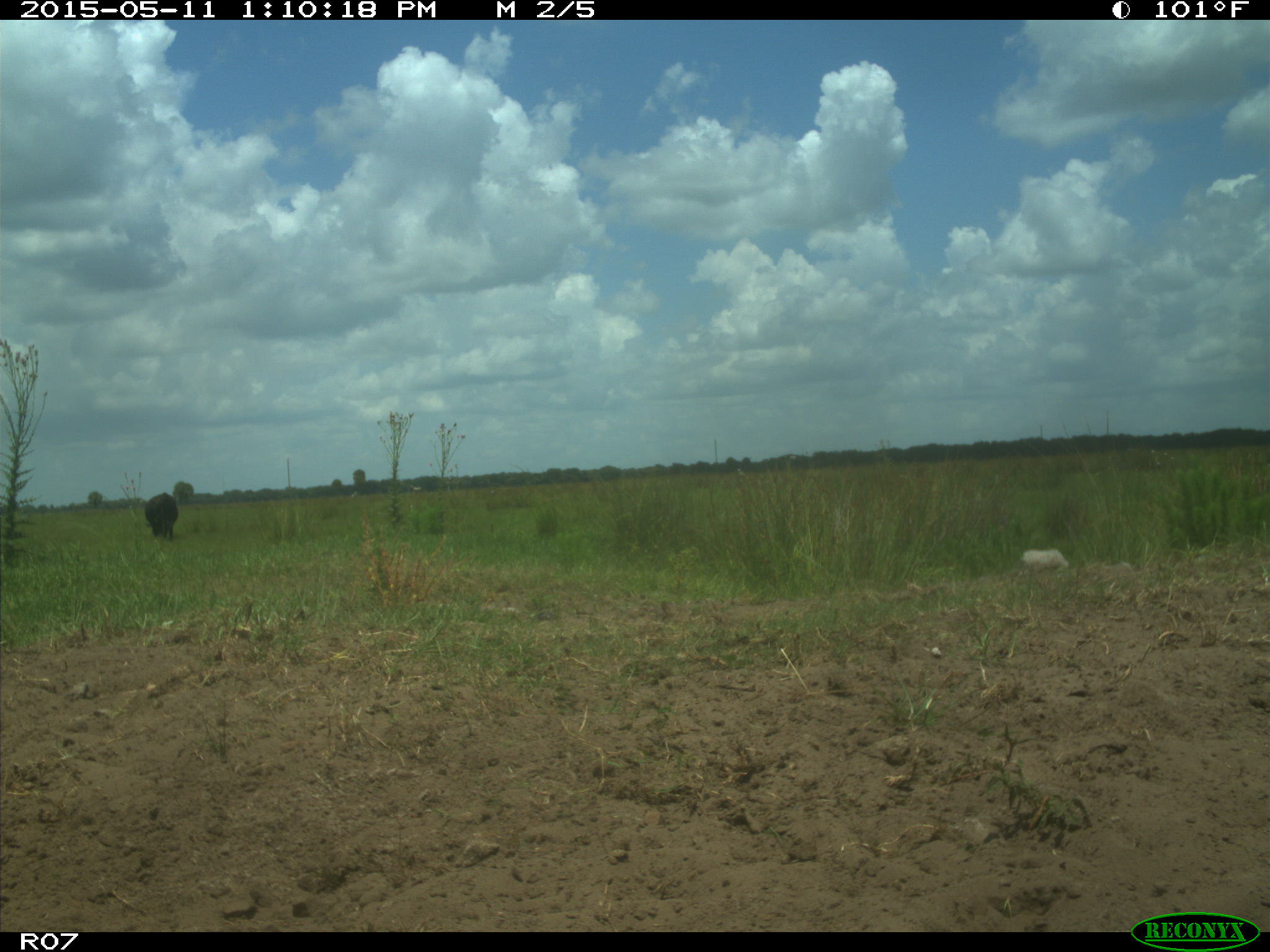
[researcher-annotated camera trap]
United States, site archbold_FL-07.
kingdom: Animalia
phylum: Chordata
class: Mammalia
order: Artiodactyla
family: Bovidae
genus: Bos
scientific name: Bos taurus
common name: domestic cow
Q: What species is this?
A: Bos taurus (domestic cow).